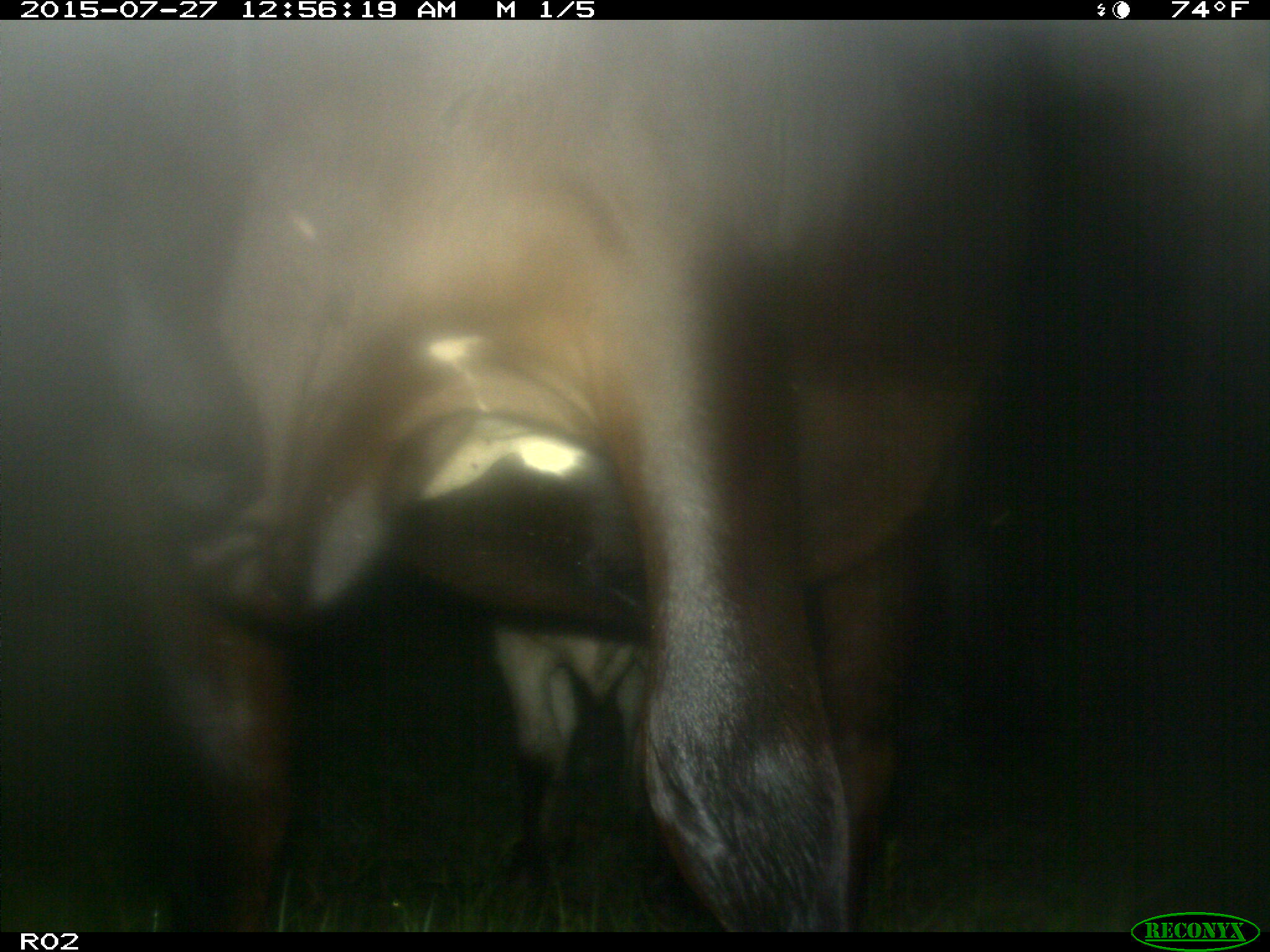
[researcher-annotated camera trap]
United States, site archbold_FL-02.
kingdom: Animalia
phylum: Chordata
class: Mammalia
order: Artiodactyla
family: Bovidae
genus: Bos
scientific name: Bos taurus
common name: domestic cow